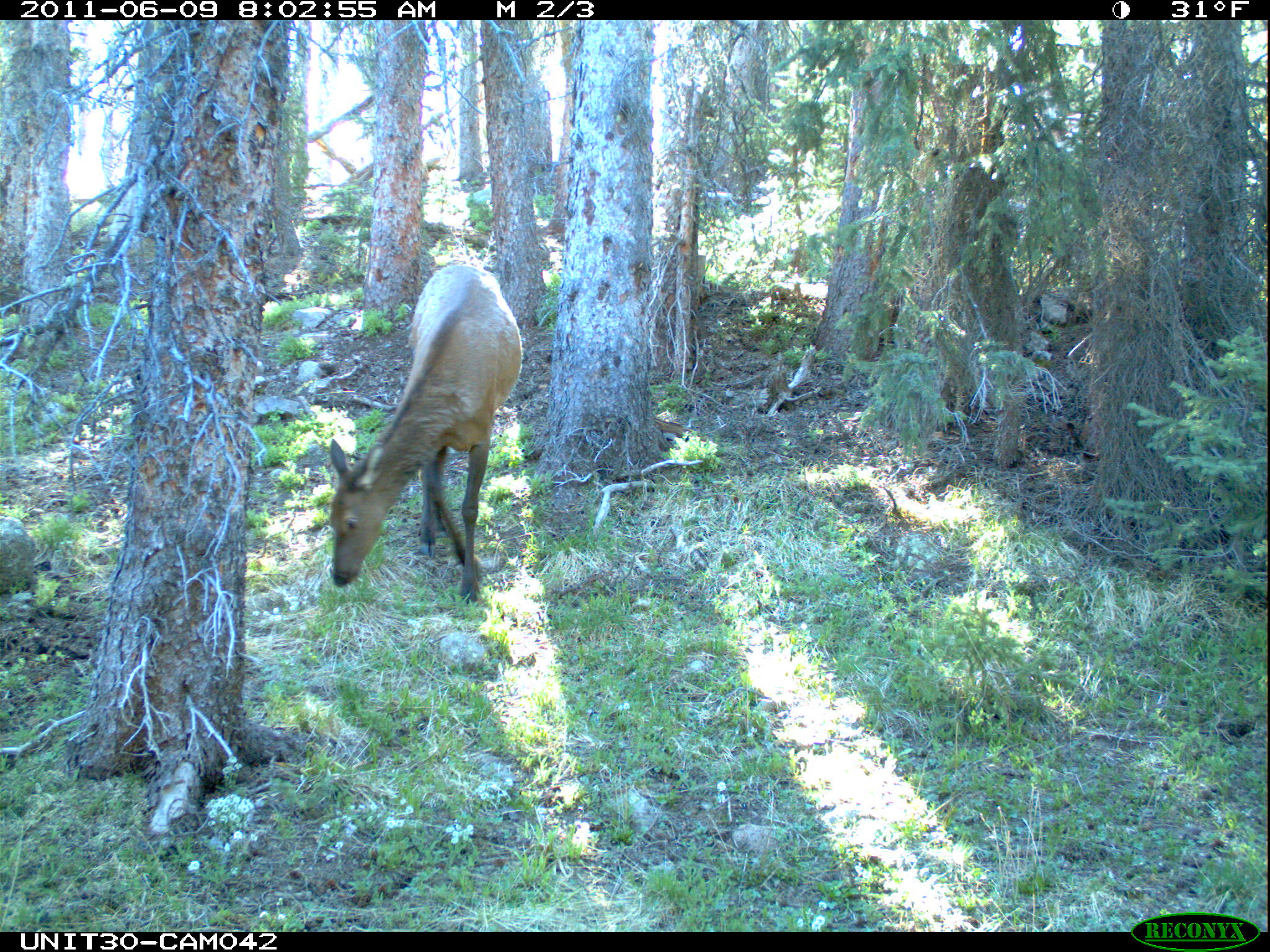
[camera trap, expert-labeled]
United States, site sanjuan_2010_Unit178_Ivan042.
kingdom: Animalia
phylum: Chordata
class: Mammalia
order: Artiodactyla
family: Cervidae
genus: Cervus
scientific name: Cervus elaphus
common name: red deer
Cervus elaphus (red deer).